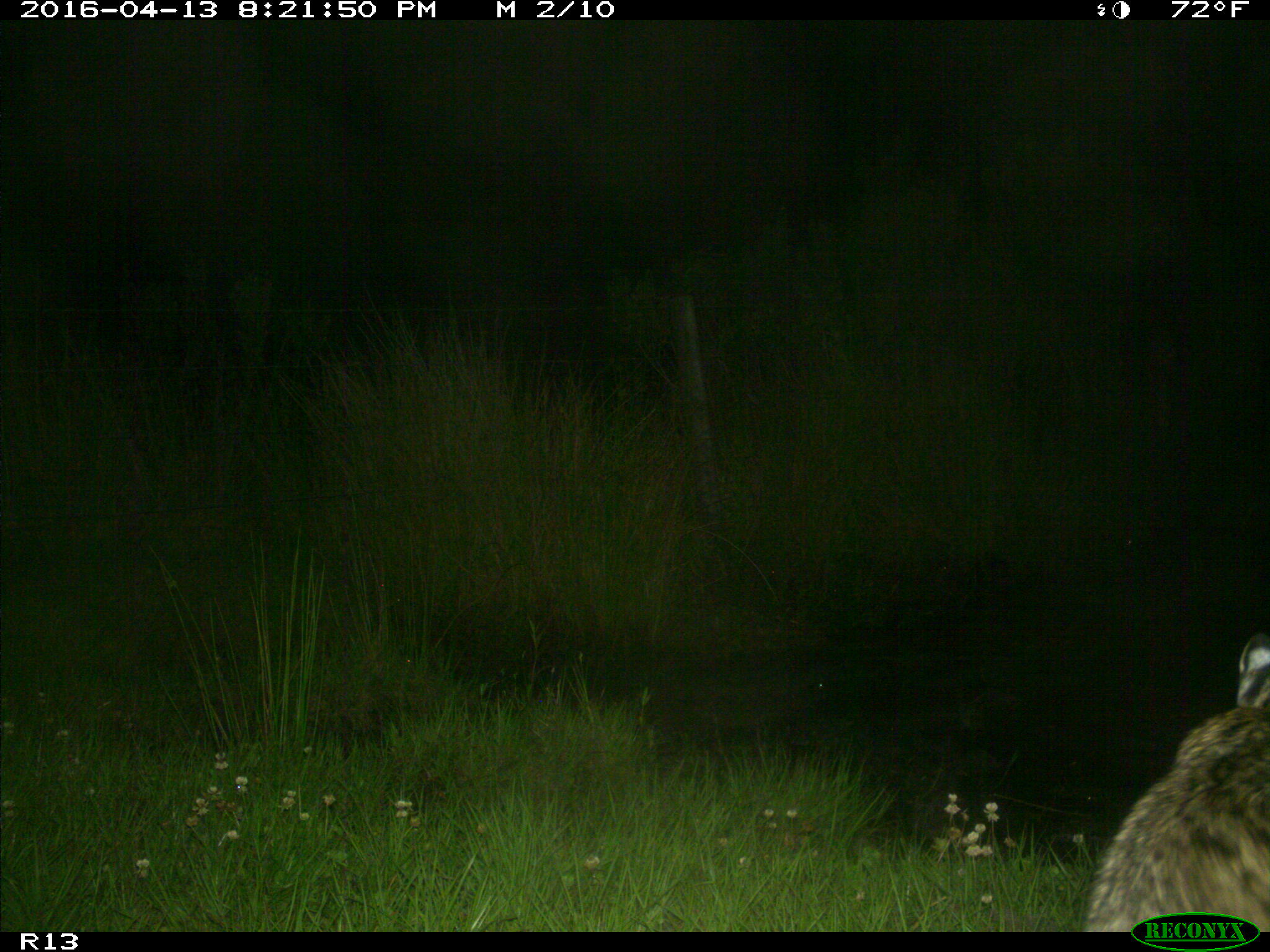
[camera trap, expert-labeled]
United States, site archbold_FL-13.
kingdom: Animalia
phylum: Chordata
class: Mammalia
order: Carnivora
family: Felidae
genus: Lynx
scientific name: Lynx rufus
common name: bobcat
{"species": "Lynx rufus (bobcat)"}